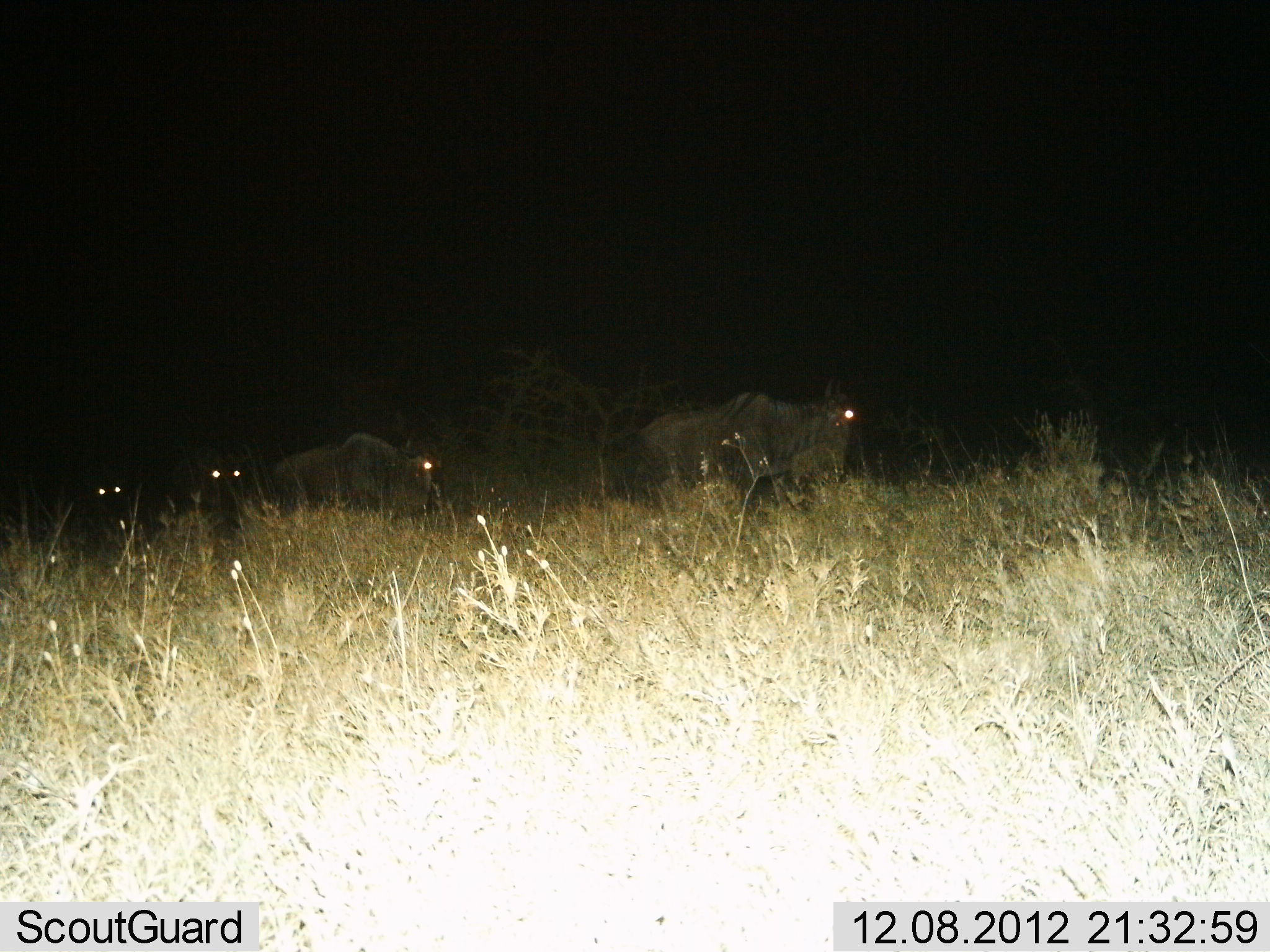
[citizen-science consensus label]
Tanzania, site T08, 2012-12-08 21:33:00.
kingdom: Animalia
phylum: Chordata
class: Mammalia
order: Artiodactyla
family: Bovidae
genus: Connochaetes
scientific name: Connochaetes taurinus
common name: blue wildebeest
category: wildebeest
Wildebeest (blue wildebeest) (Connochaetes taurinus), count 4. Behavior (volunteer vote fractions): standing 25%, resting 6%, moving 69%, interacting 0%. Young present (vote fraction): 0%. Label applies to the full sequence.